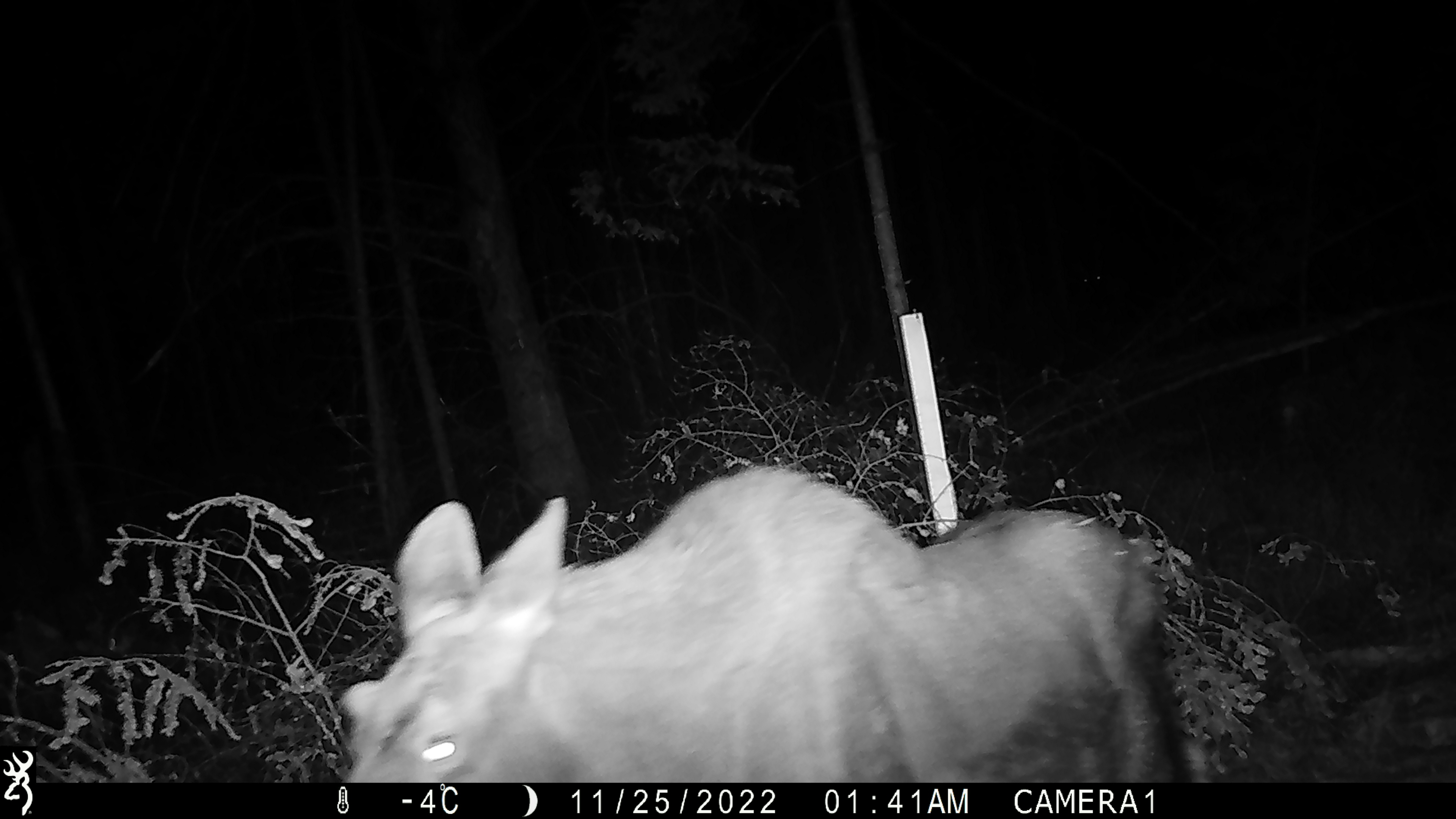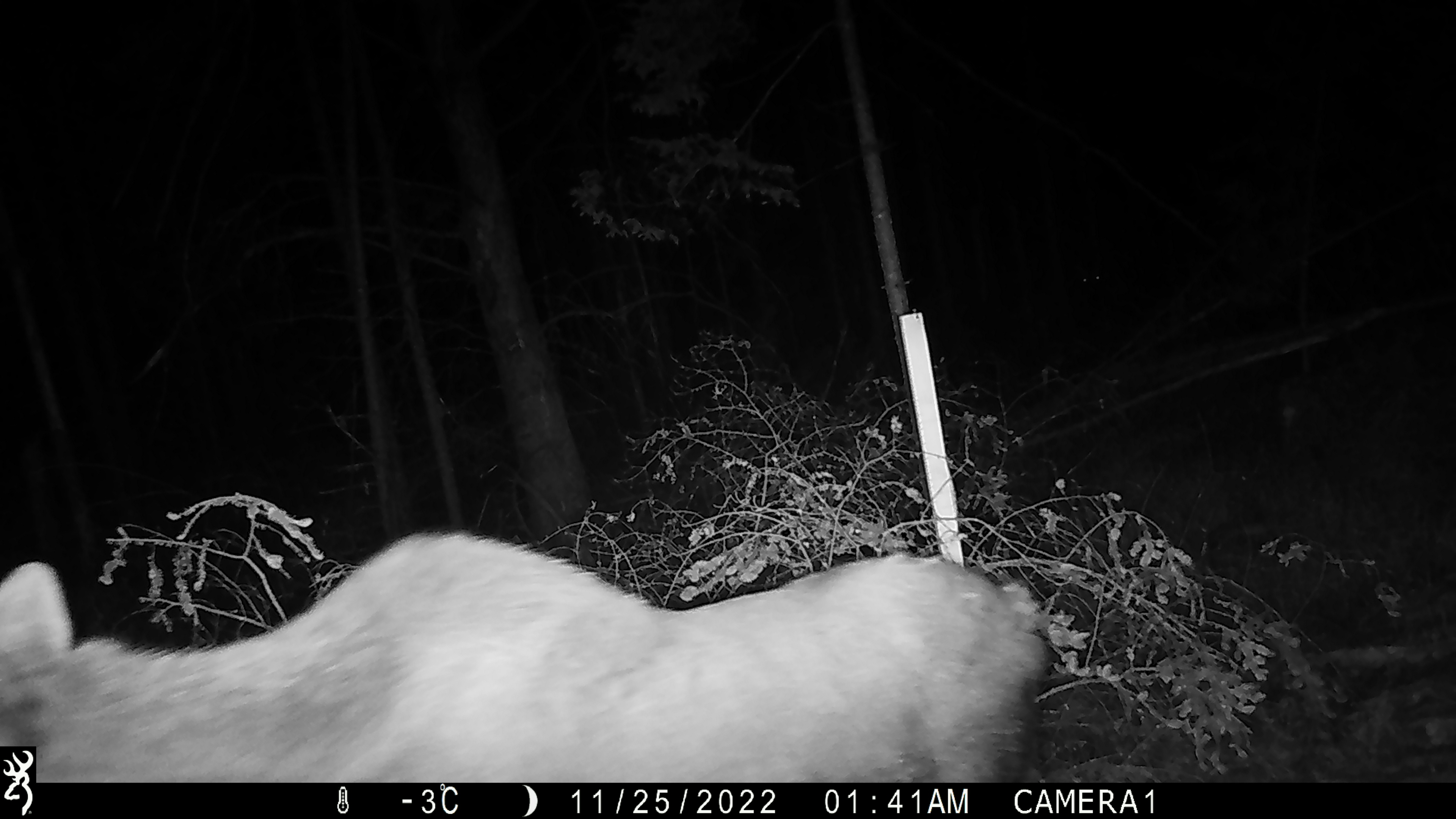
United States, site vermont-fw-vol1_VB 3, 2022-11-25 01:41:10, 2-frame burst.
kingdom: Animalia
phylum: Chordata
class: Mammalia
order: Artiodactyla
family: Cervidae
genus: Alces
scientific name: Alces alces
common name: moose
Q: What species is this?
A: Moose (Alces alces).